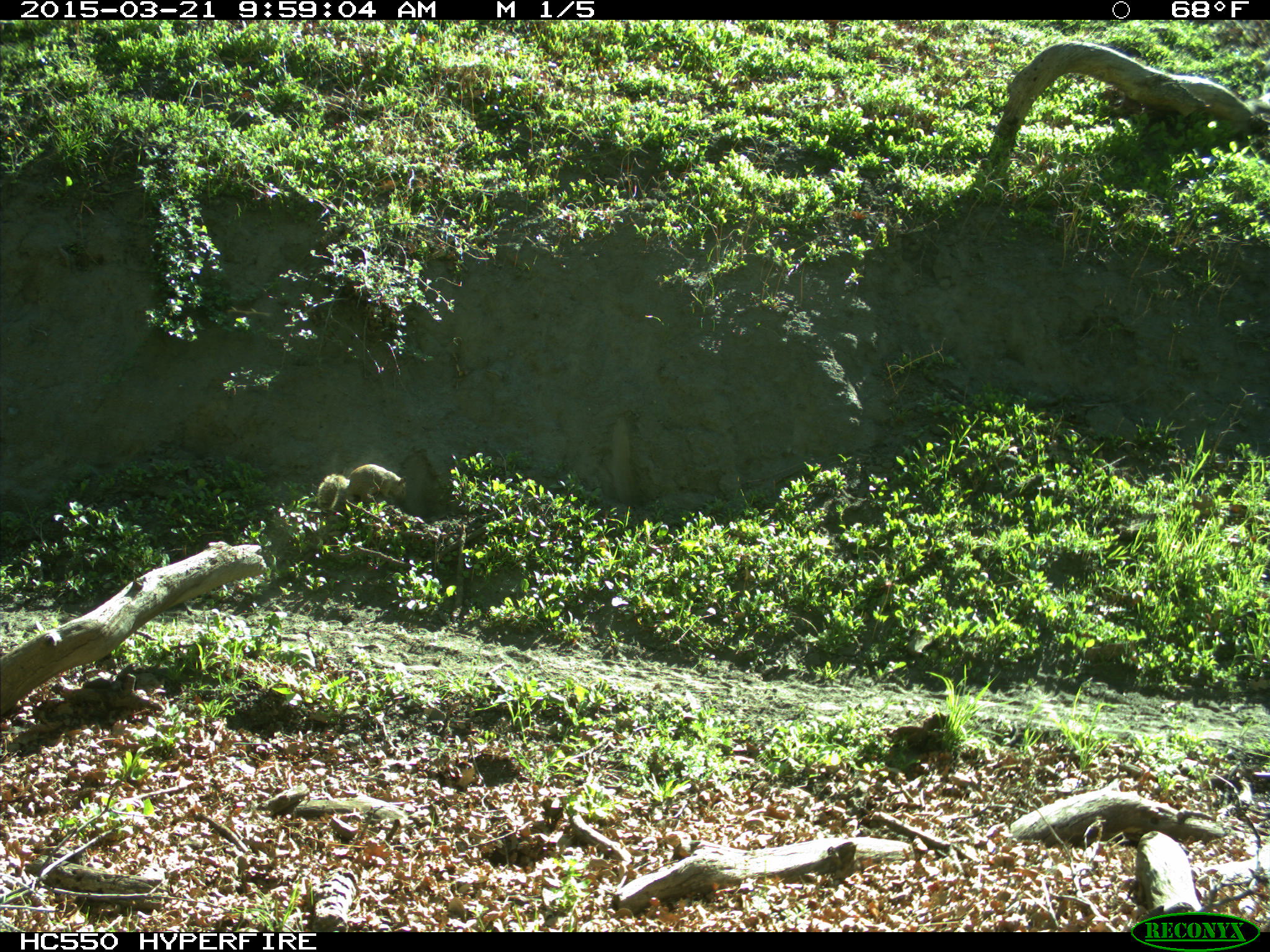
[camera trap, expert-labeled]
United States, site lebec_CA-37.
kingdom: Animalia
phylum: Chordata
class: Mammalia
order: Rodentia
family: Sciuridae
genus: Otospermophilus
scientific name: Otospermophilus beecheyi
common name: california ground squirrel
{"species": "Otospermophilus beecheyi (california ground squirrel)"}